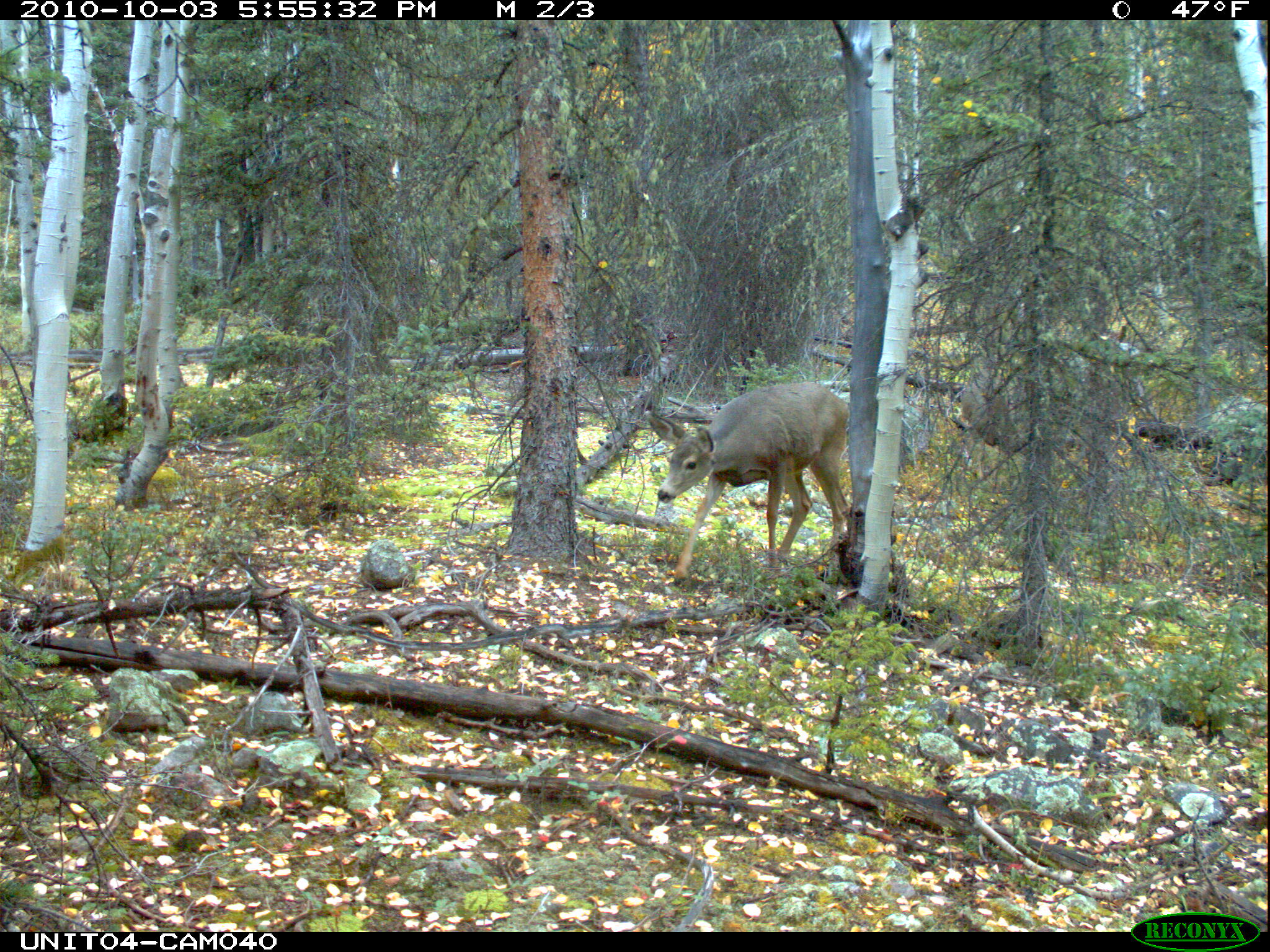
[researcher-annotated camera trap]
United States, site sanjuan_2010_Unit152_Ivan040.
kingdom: Animalia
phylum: Chordata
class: Mammalia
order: Artiodactyla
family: Cervidae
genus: Odocoileus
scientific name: Odocoileus hemionus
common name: mule deer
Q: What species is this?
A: Odocoileus hemionus (mule deer).